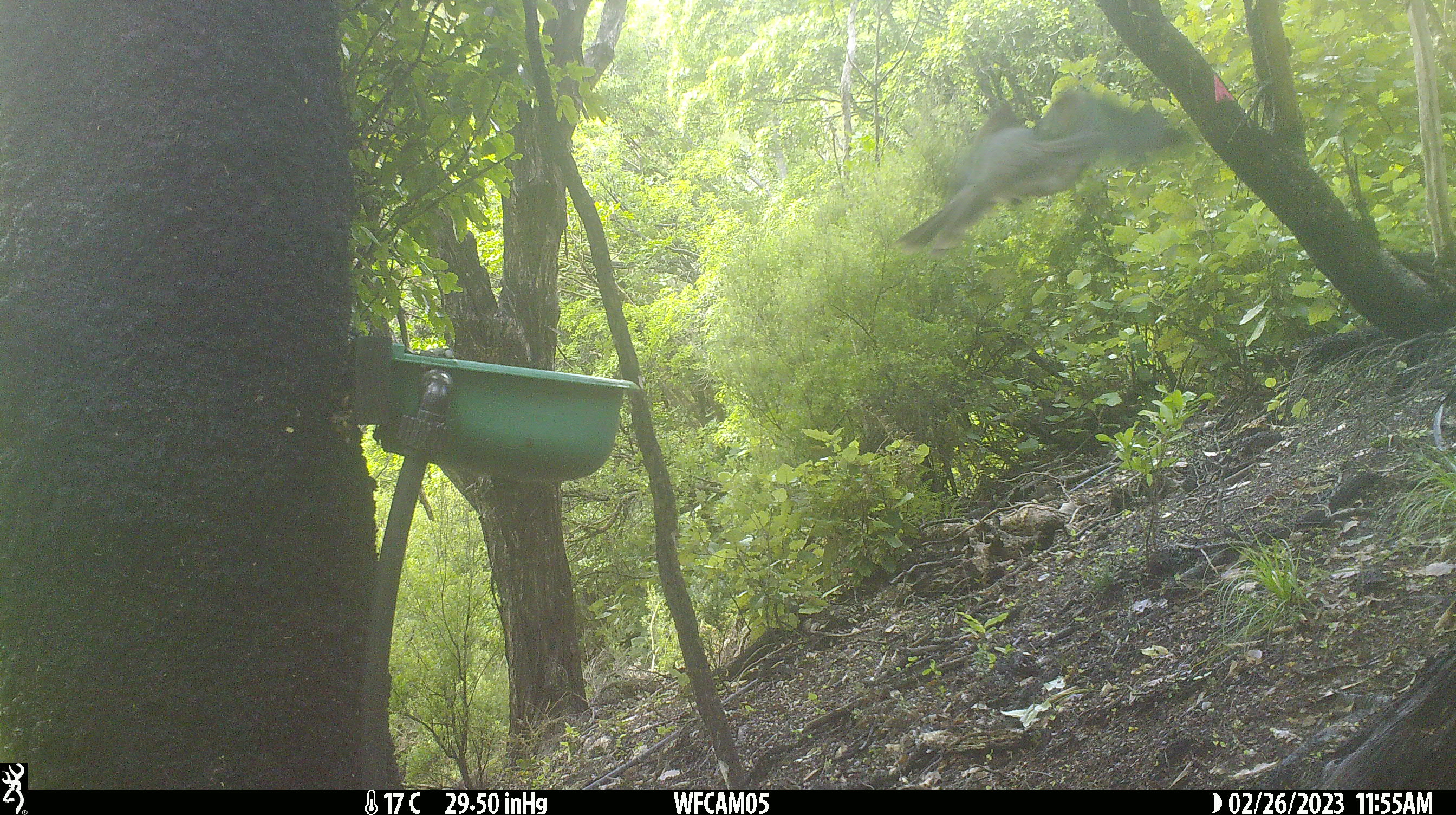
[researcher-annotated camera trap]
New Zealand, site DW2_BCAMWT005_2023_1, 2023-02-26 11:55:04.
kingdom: Animalia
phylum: Chordata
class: Aves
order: Columbiformes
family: Columbidae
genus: Hemiphaga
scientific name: Hemiphaga novaeseelandiae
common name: new zealand pigeon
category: kereru